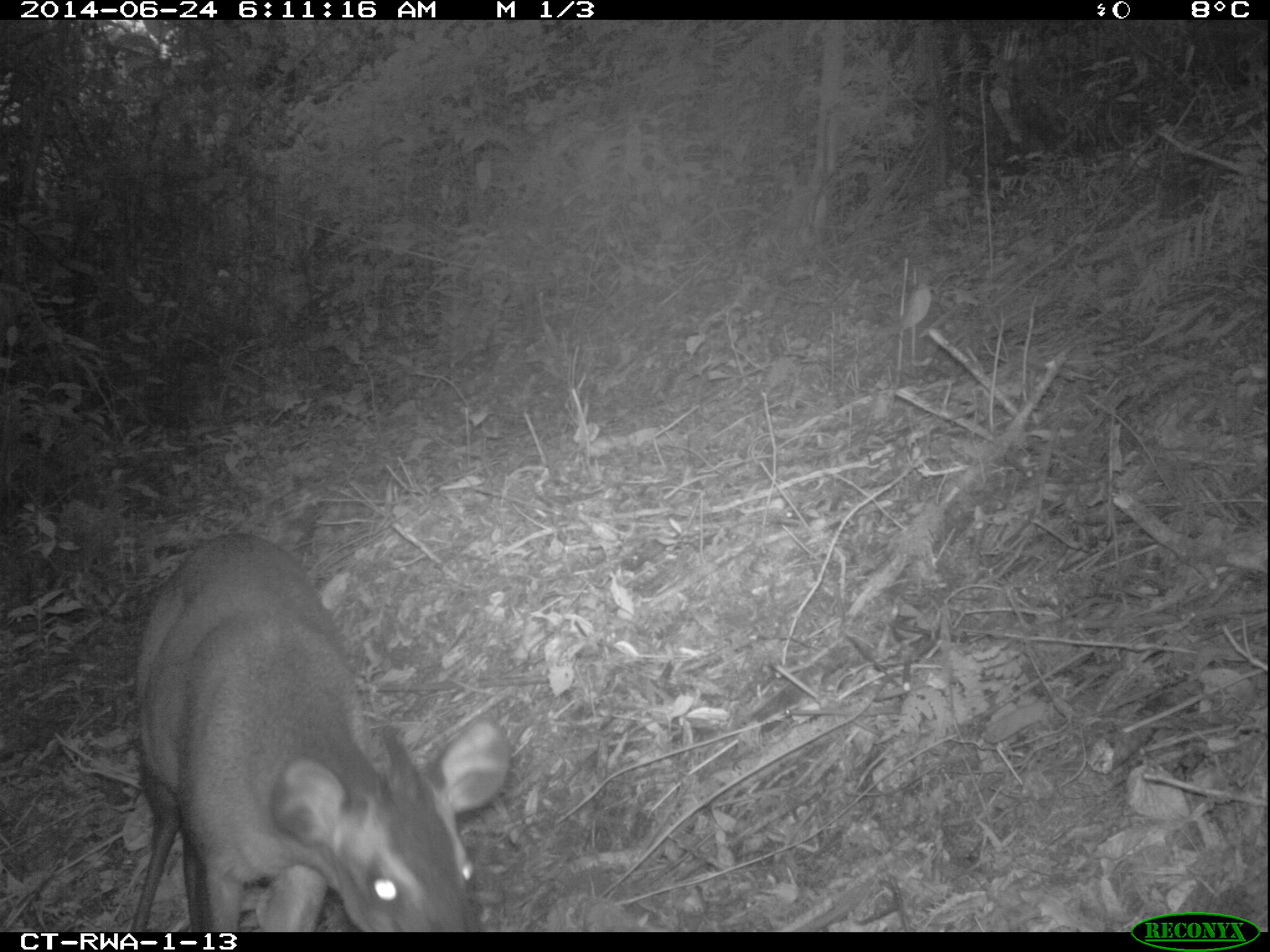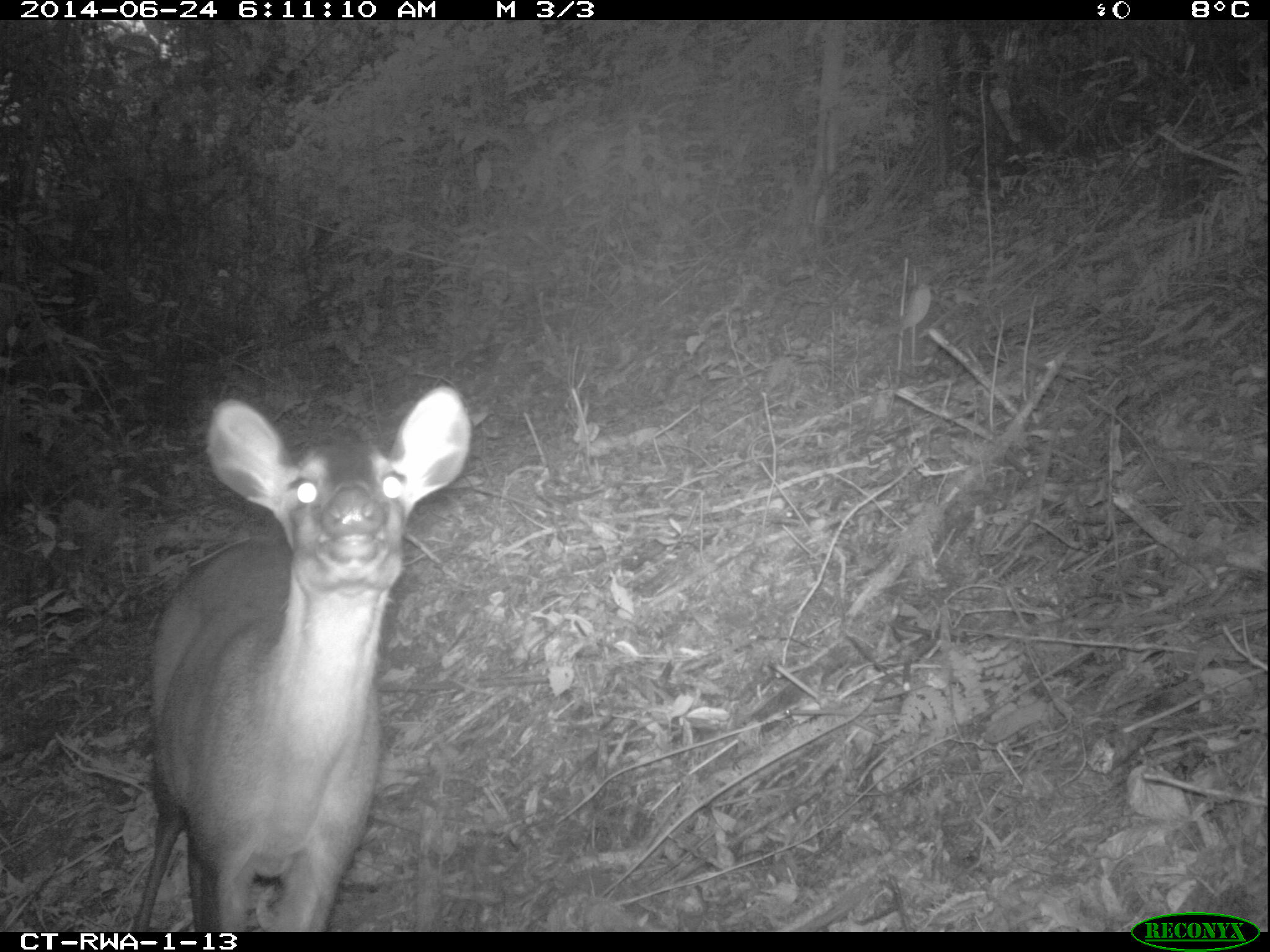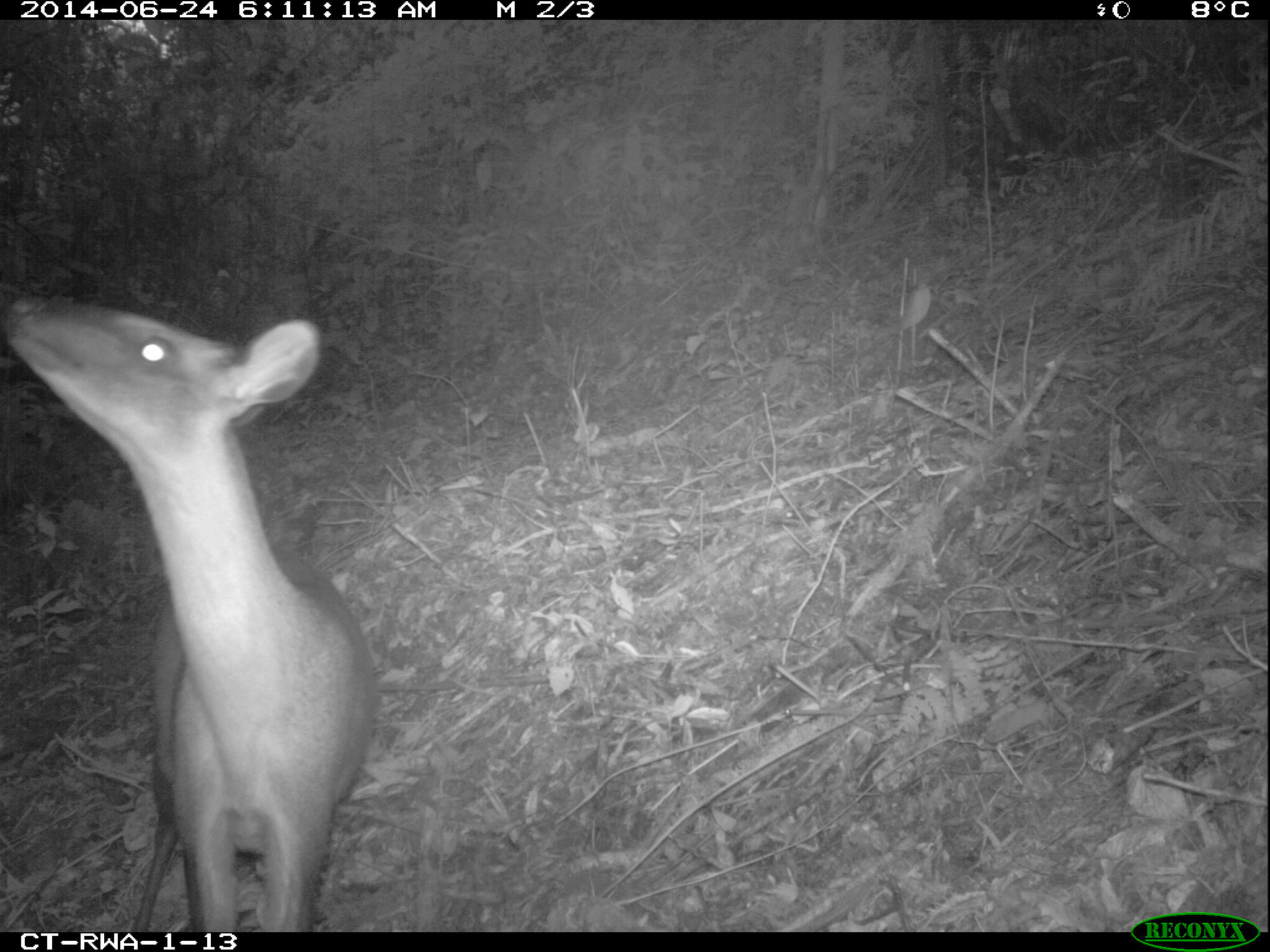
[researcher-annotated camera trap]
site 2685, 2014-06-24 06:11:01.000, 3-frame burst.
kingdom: Animalia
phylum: Chordata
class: Mammalia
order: Artiodactyla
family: Bovidae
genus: Cephalophus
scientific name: Cephalophus nigrifrons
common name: black-fronted duiker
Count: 1.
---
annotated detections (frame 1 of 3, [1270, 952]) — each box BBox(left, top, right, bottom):
cephalophus nigrifrons: BBox(130, 534, 509, 931)